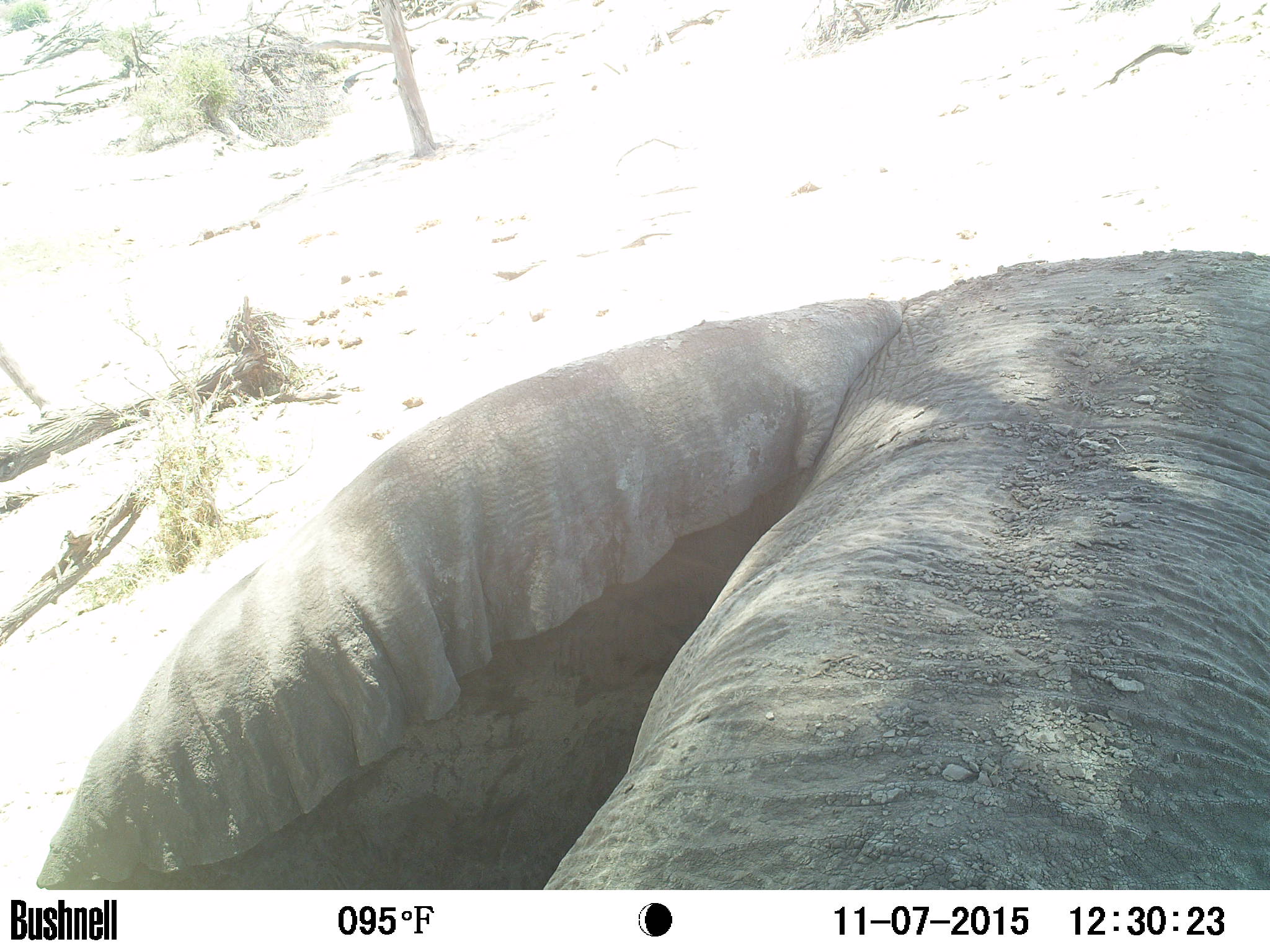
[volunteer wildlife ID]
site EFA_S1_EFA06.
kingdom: Animalia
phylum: Chordata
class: Mammalia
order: Proboscidea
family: Elephantidae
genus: Loxodonta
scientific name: Loxodonta africana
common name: african bush elephant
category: elephant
Elephant (african bush elephant) (Loxodonta africana), count 1. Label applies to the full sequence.